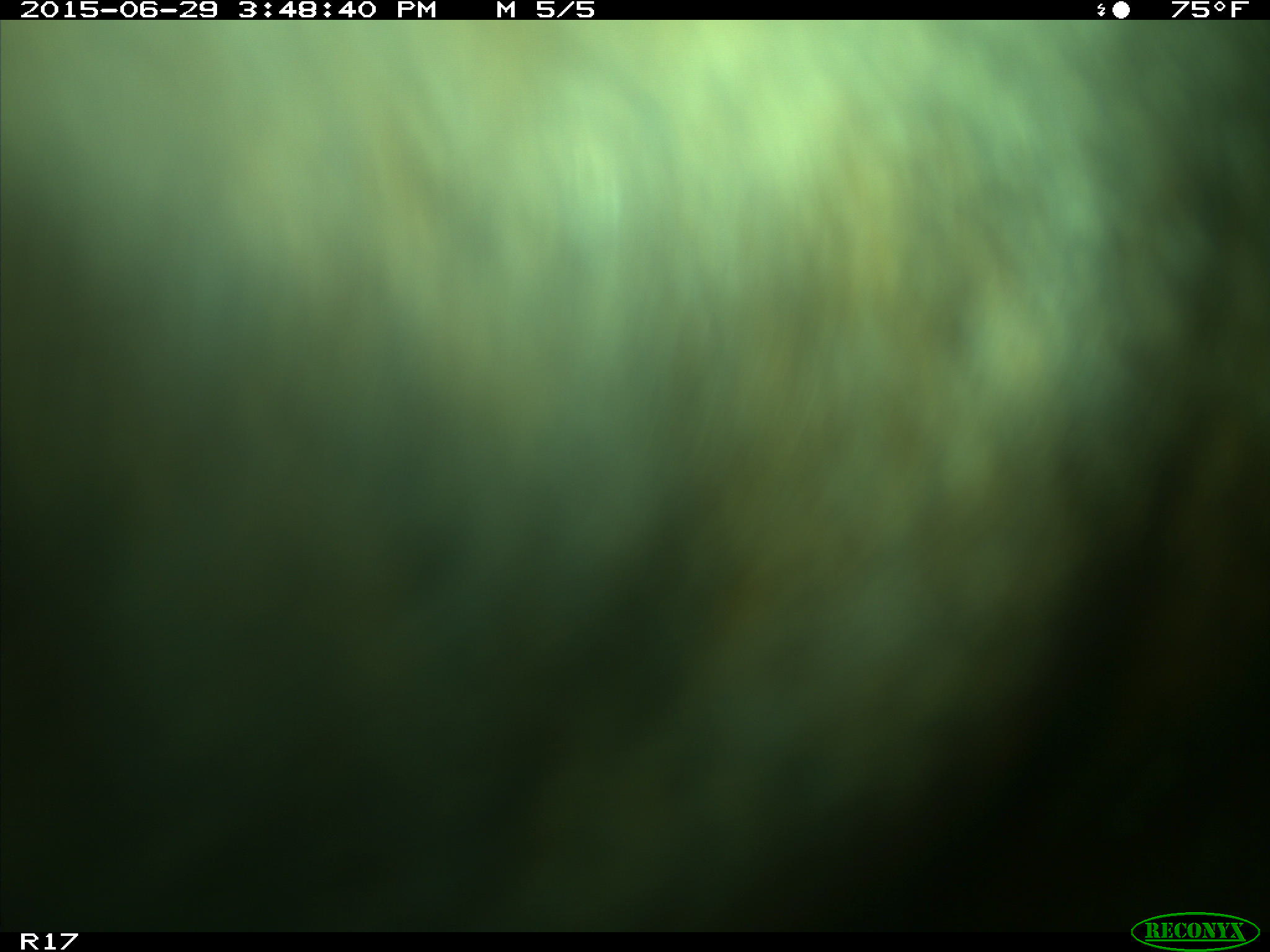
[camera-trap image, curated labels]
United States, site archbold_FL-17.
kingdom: Animalia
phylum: Chordata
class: Mammalia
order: Artiodactyla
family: Bovidae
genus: Bos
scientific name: Bos taurus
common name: domestic cow